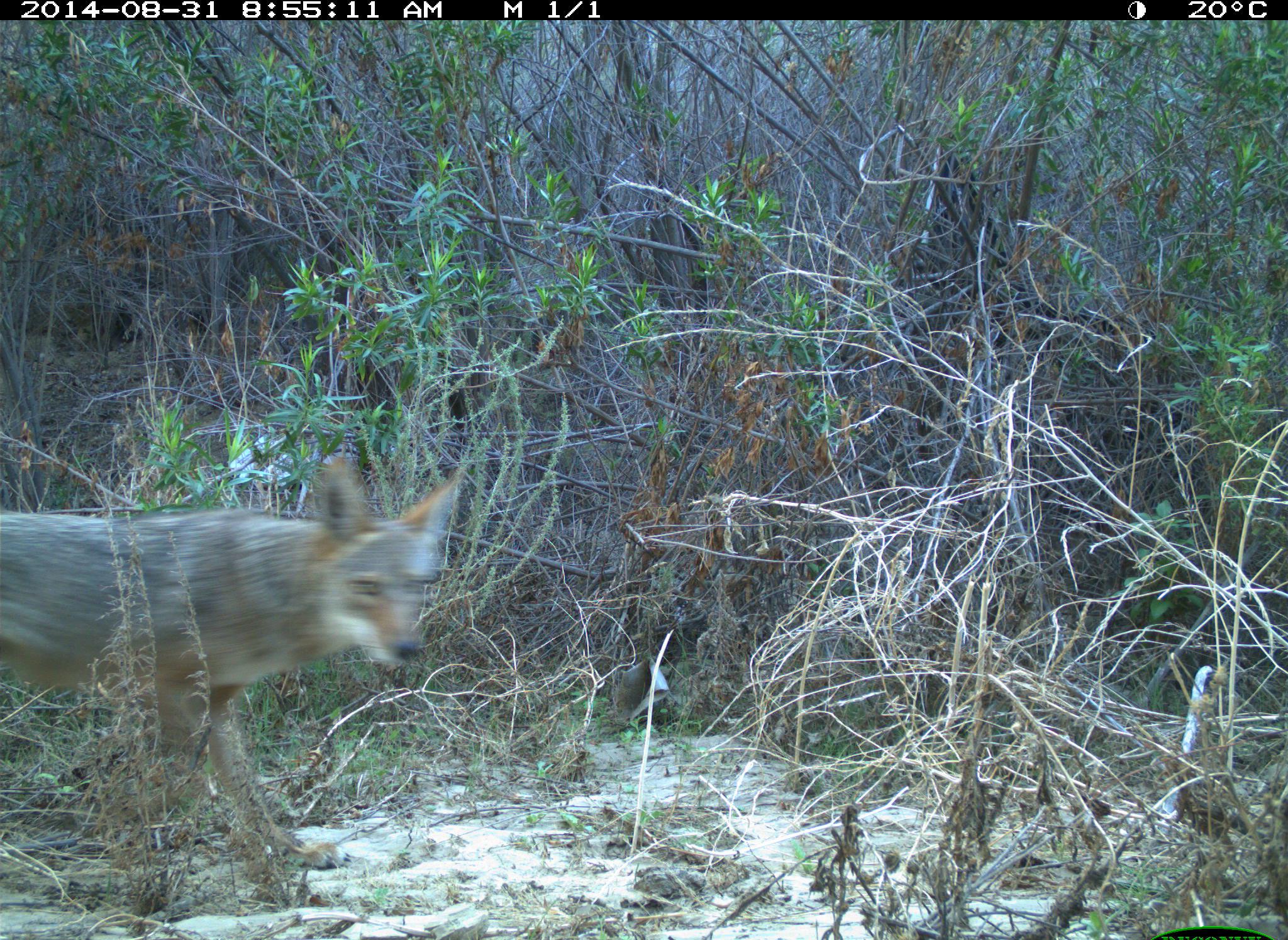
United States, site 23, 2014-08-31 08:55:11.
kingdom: Animalia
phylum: Chordata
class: Mammalia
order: Carnivora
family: Canidae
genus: Canis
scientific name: Canis latrans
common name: coyote